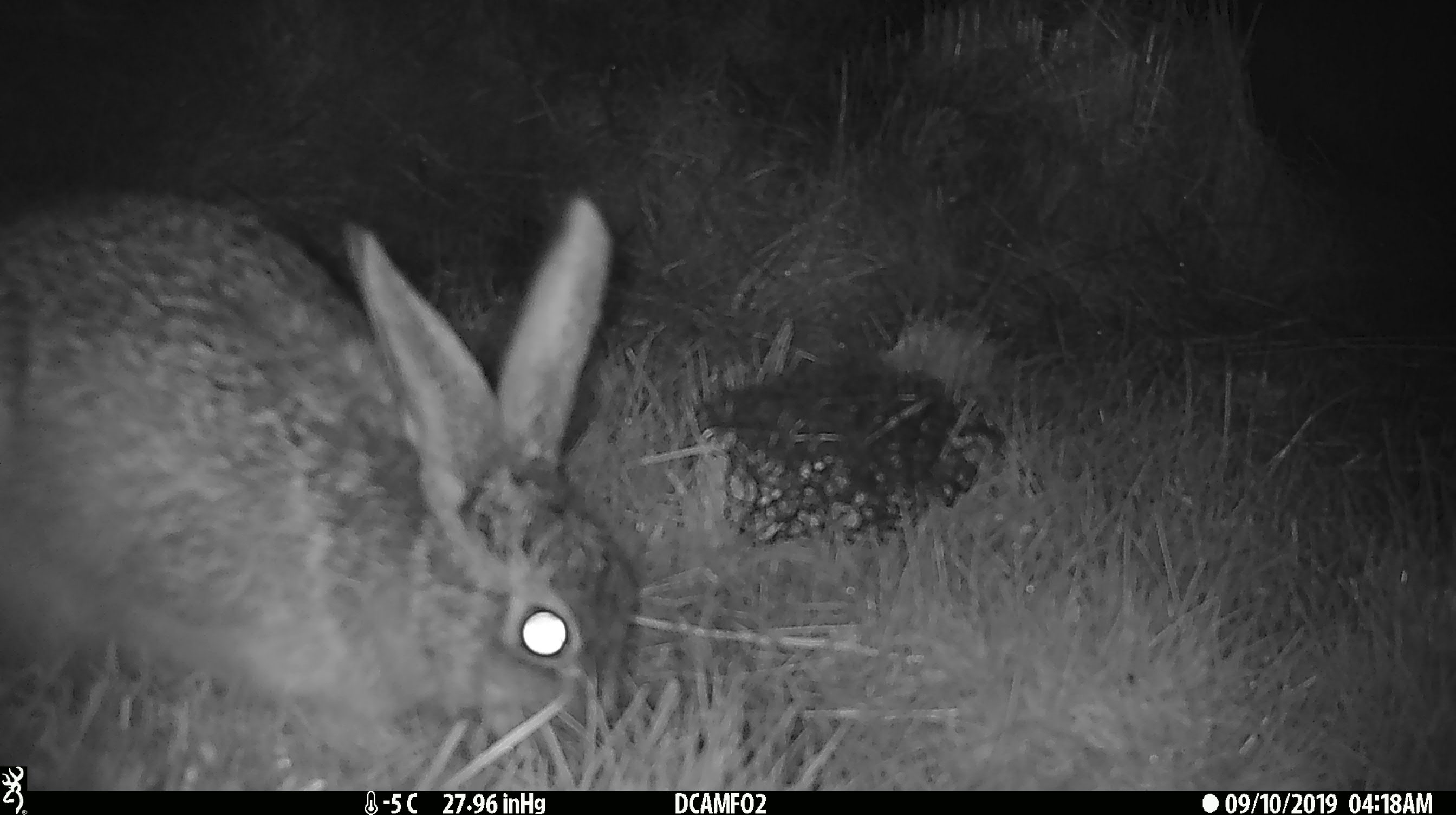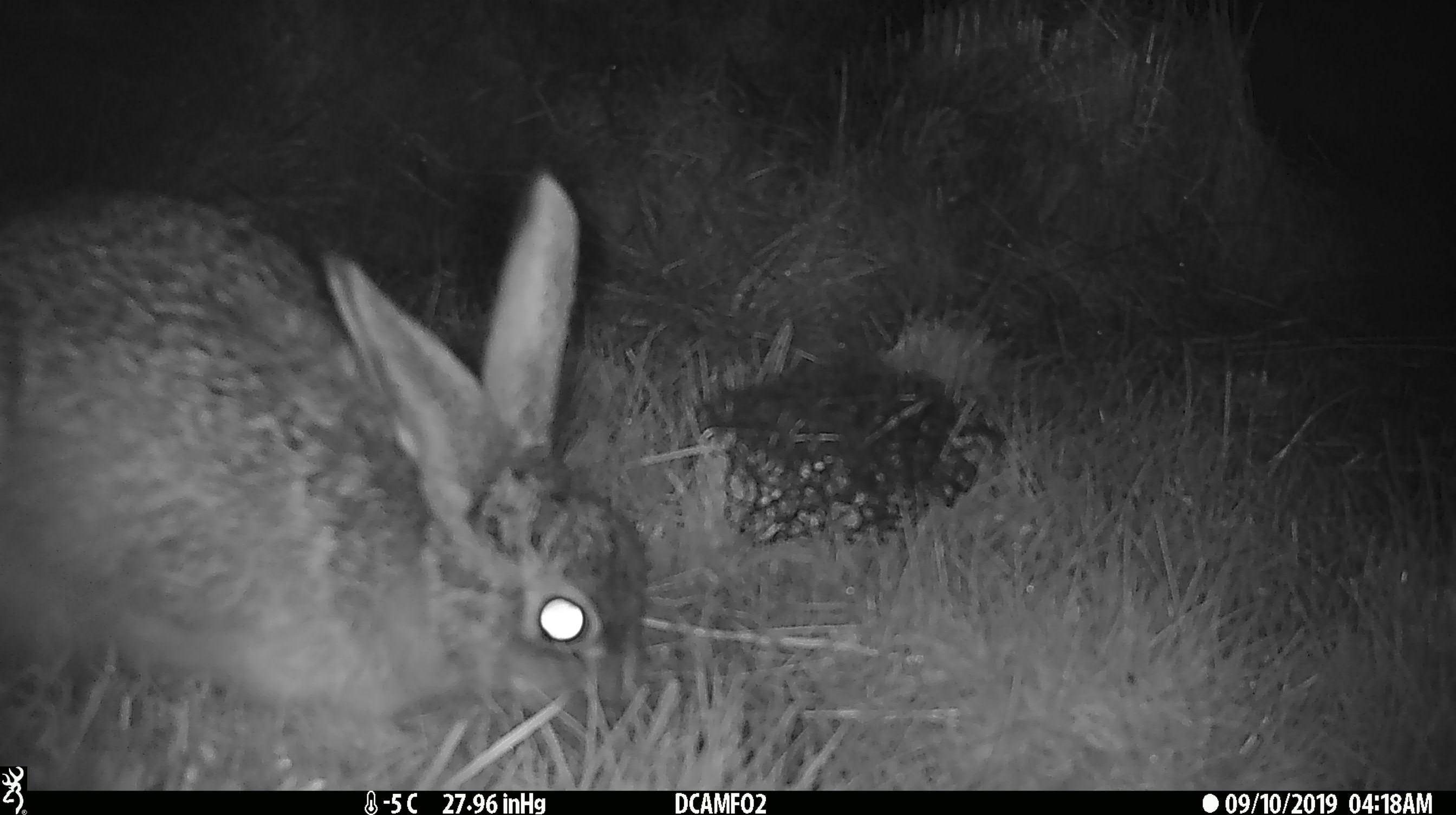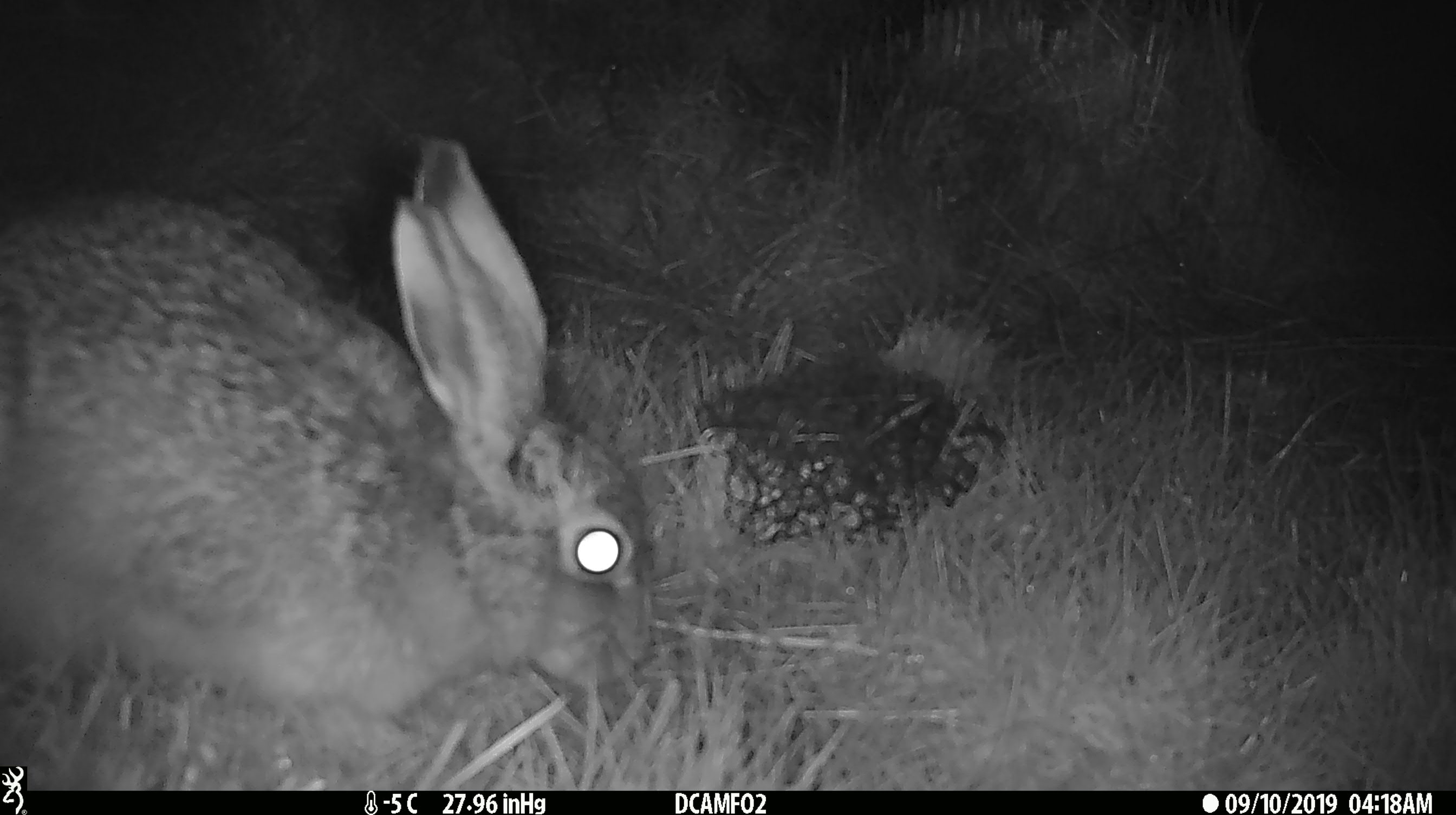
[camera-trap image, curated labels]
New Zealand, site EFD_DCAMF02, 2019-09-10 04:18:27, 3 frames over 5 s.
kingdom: Animalia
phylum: Chordata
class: Mammalia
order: Lagomorpha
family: Leporidae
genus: Lepus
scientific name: Lepus europaeus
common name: brown hare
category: hare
Hare (brown hare) (Lepus europaeus).